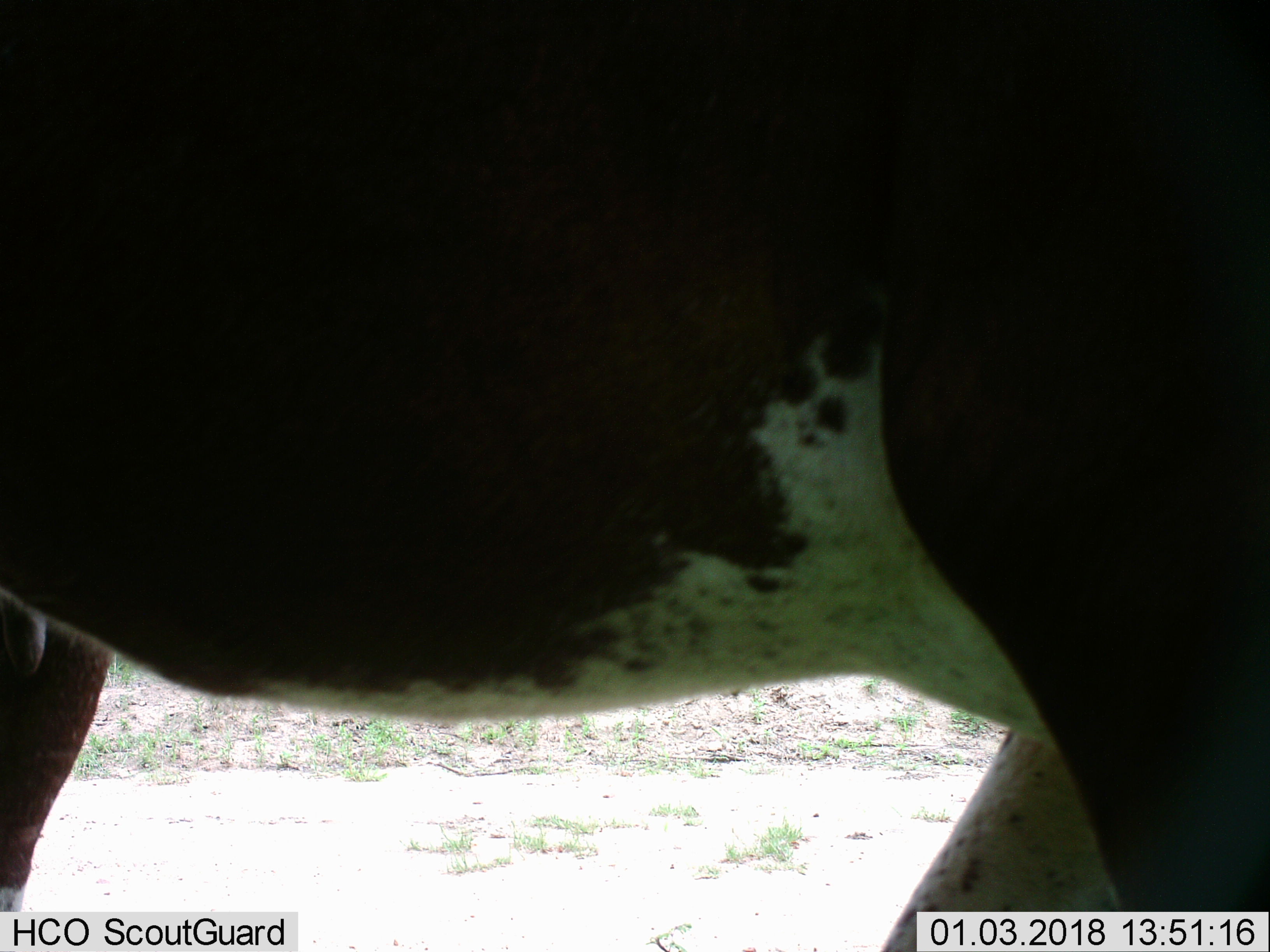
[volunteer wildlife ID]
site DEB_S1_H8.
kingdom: Animalia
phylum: Chordata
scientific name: Vertebrata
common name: domestic animal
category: domesticanimal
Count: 1.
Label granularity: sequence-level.